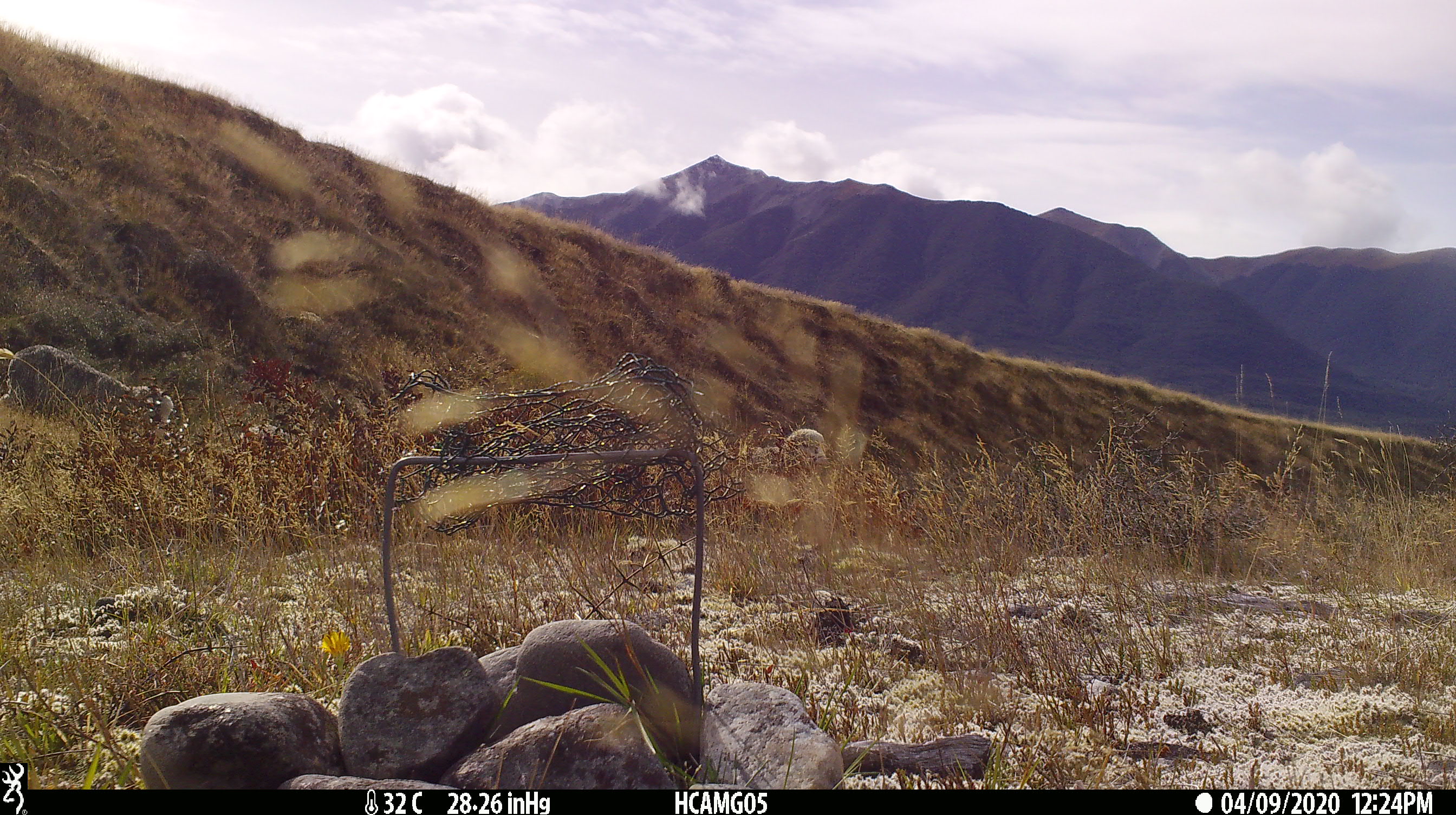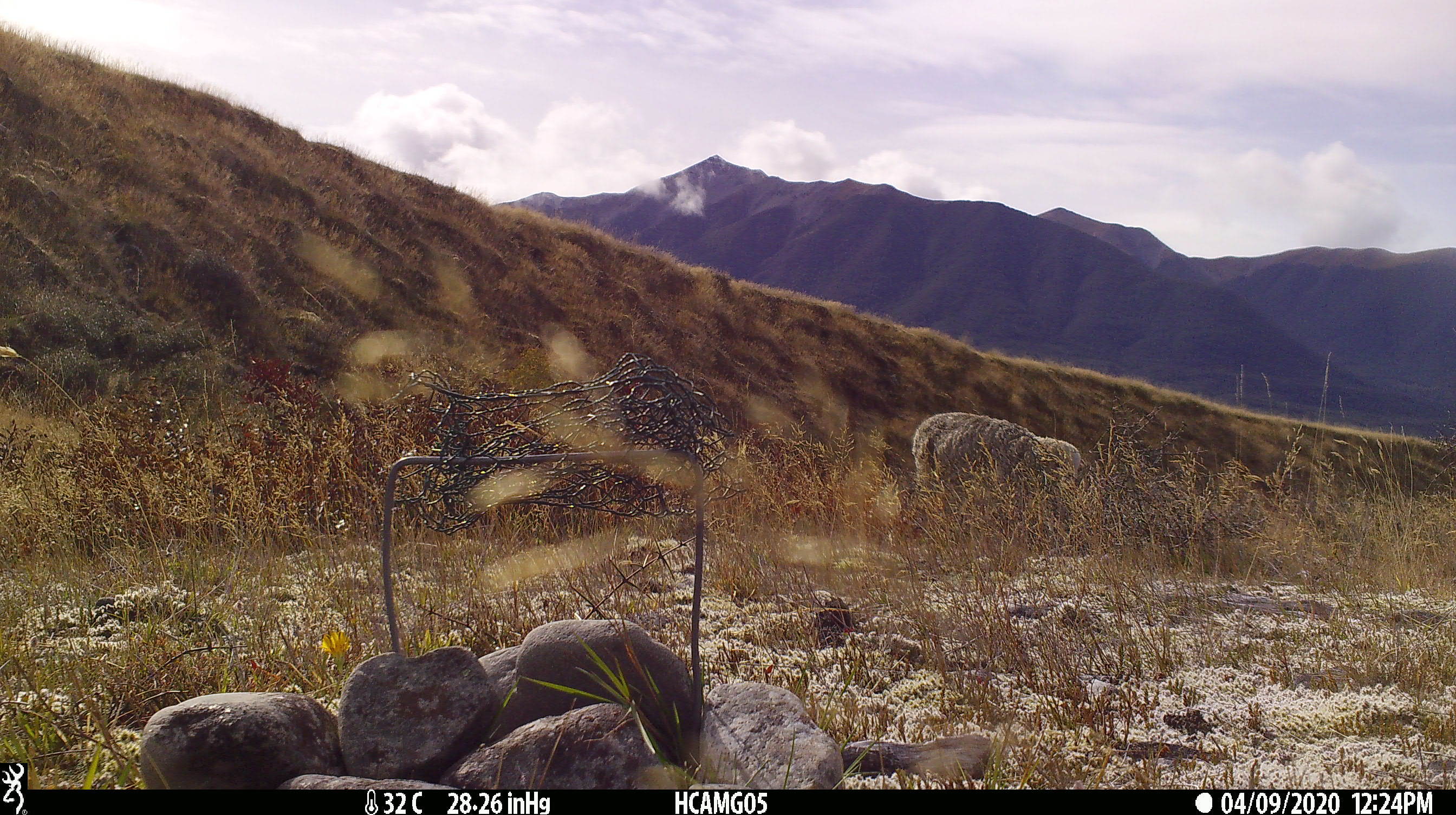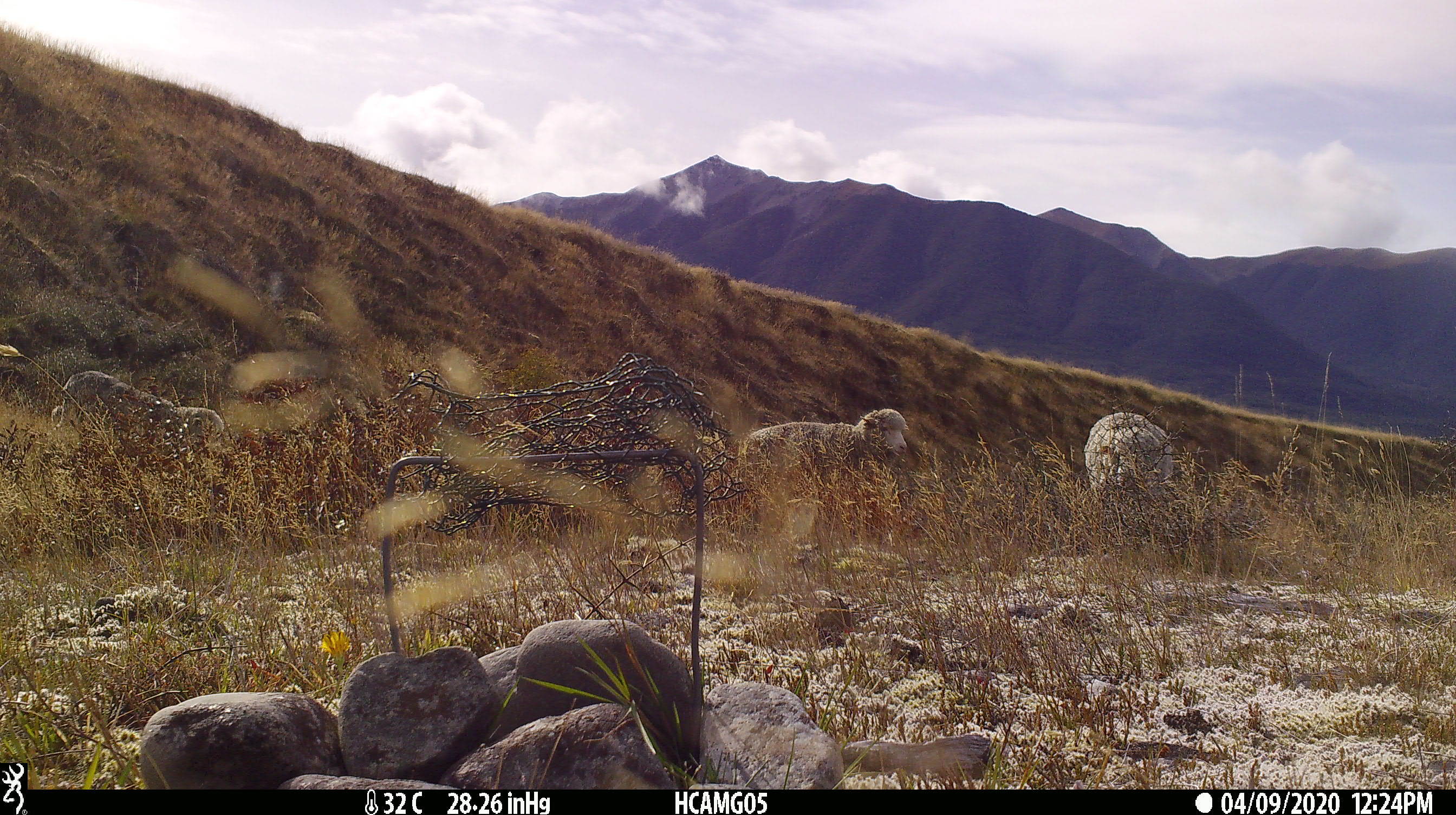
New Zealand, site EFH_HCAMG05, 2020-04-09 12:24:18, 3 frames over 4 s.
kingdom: Animalia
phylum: Chordata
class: Mammalia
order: Artiodactyla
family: Bovidae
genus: Ovis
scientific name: Ovis aries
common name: domestic sheep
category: sheep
Sheep (domestic sheep) (Ovis aries).